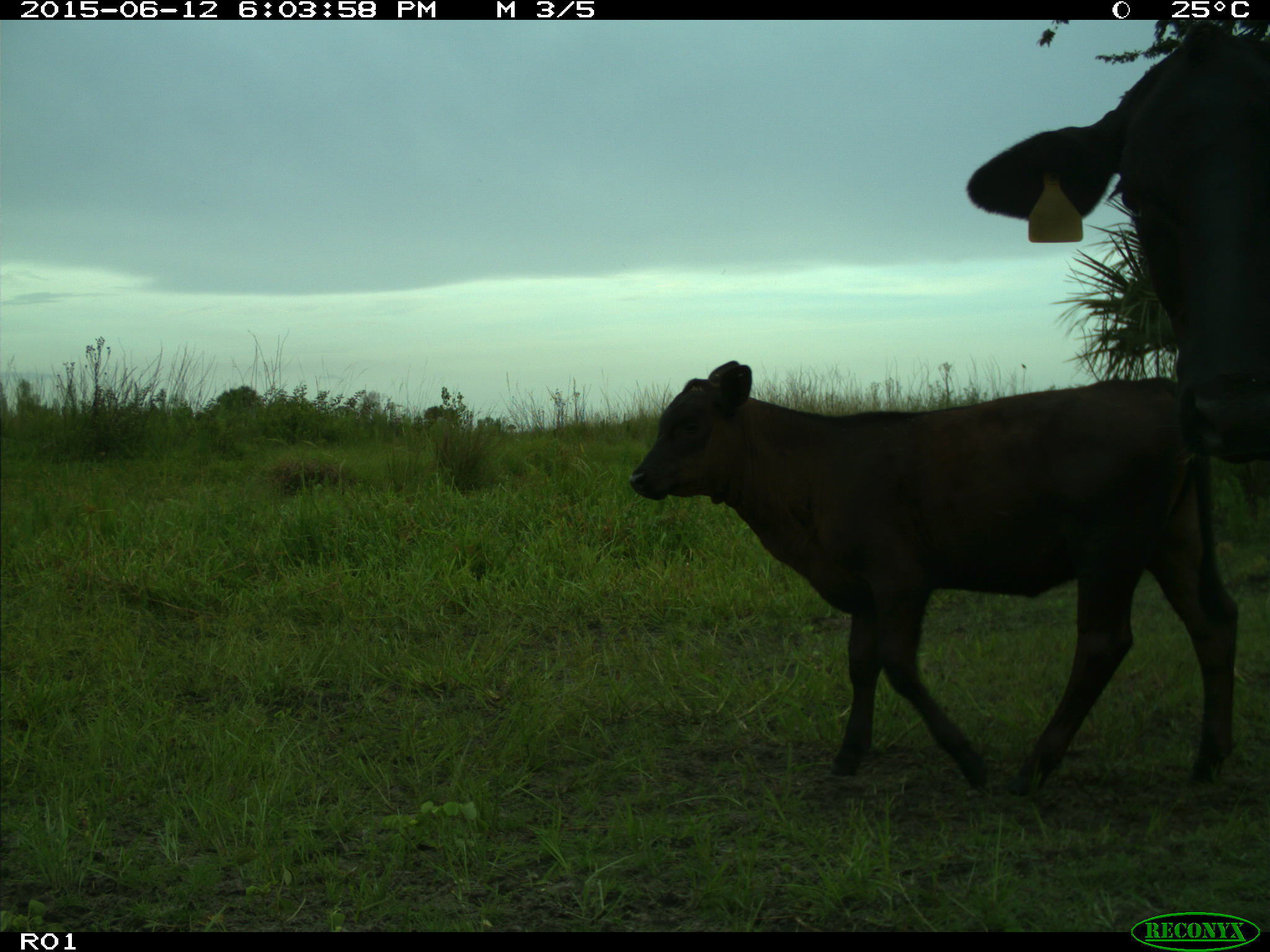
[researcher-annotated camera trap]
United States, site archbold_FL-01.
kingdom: Animalia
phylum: Chordata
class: Mammalia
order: Artiodactyla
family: Bovidae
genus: Bos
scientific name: Bos taurus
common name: domestic cow